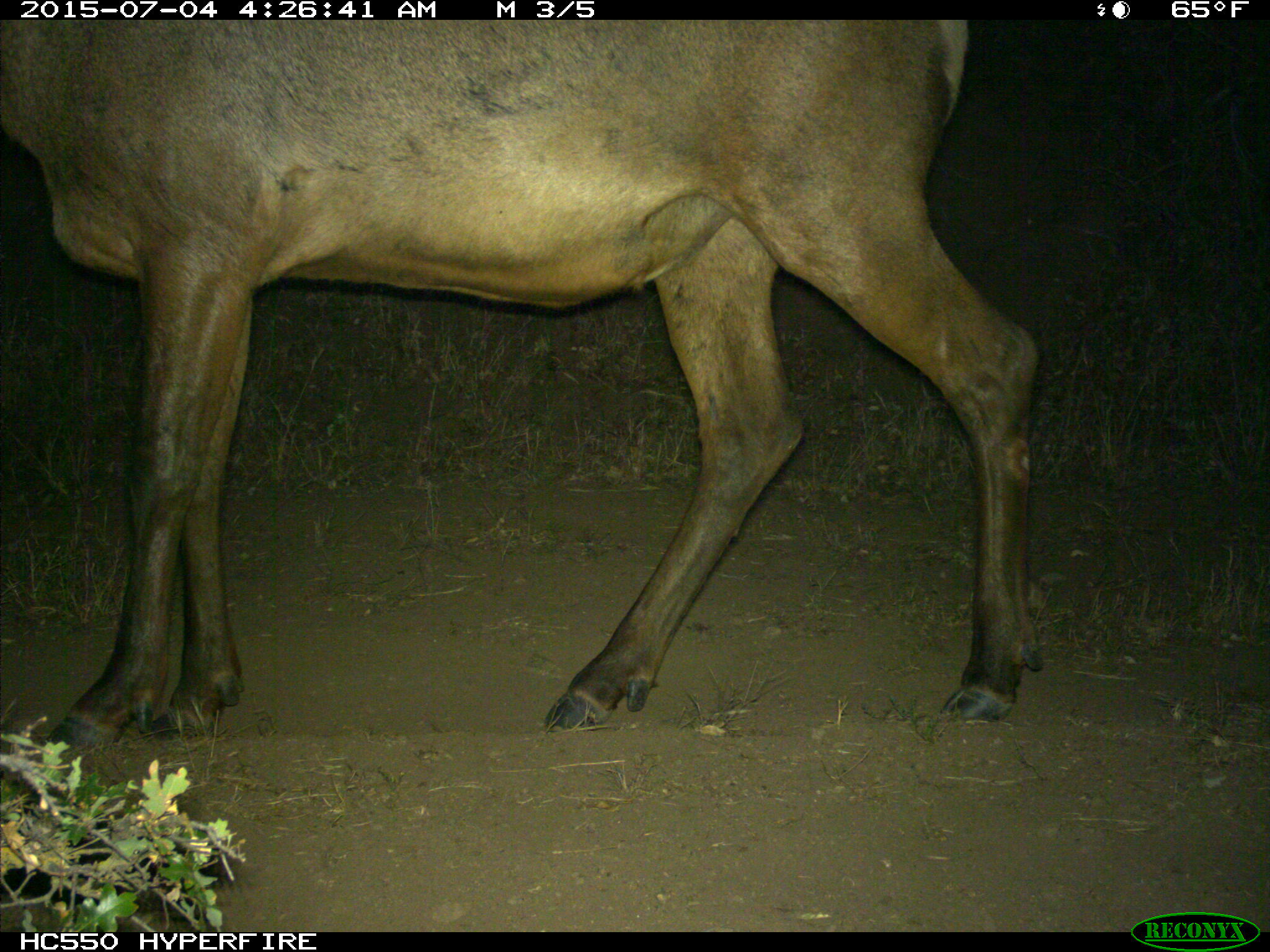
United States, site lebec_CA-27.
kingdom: Animalia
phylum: Chordata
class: Mammalia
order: Artiodactyla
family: Cervidae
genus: Cervus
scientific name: Cervus canadensis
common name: elk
Cervus canadensis (elk).